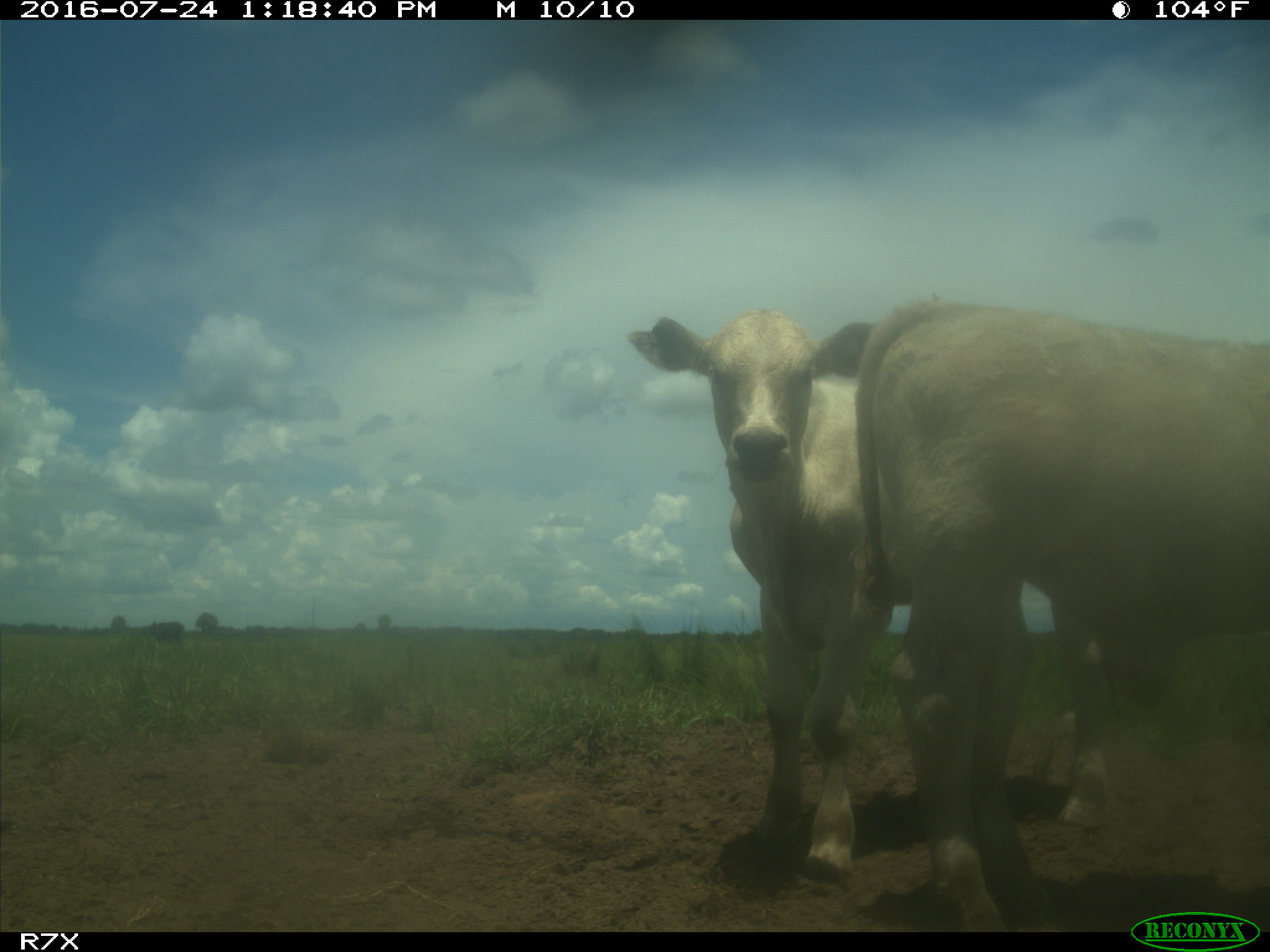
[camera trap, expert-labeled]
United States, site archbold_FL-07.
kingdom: Animalia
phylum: Chordata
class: Mammalia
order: Artiodactyla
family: Bovidae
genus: Bos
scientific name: Bos taurus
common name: domestic cow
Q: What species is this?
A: Bos taurus (domestic cow).